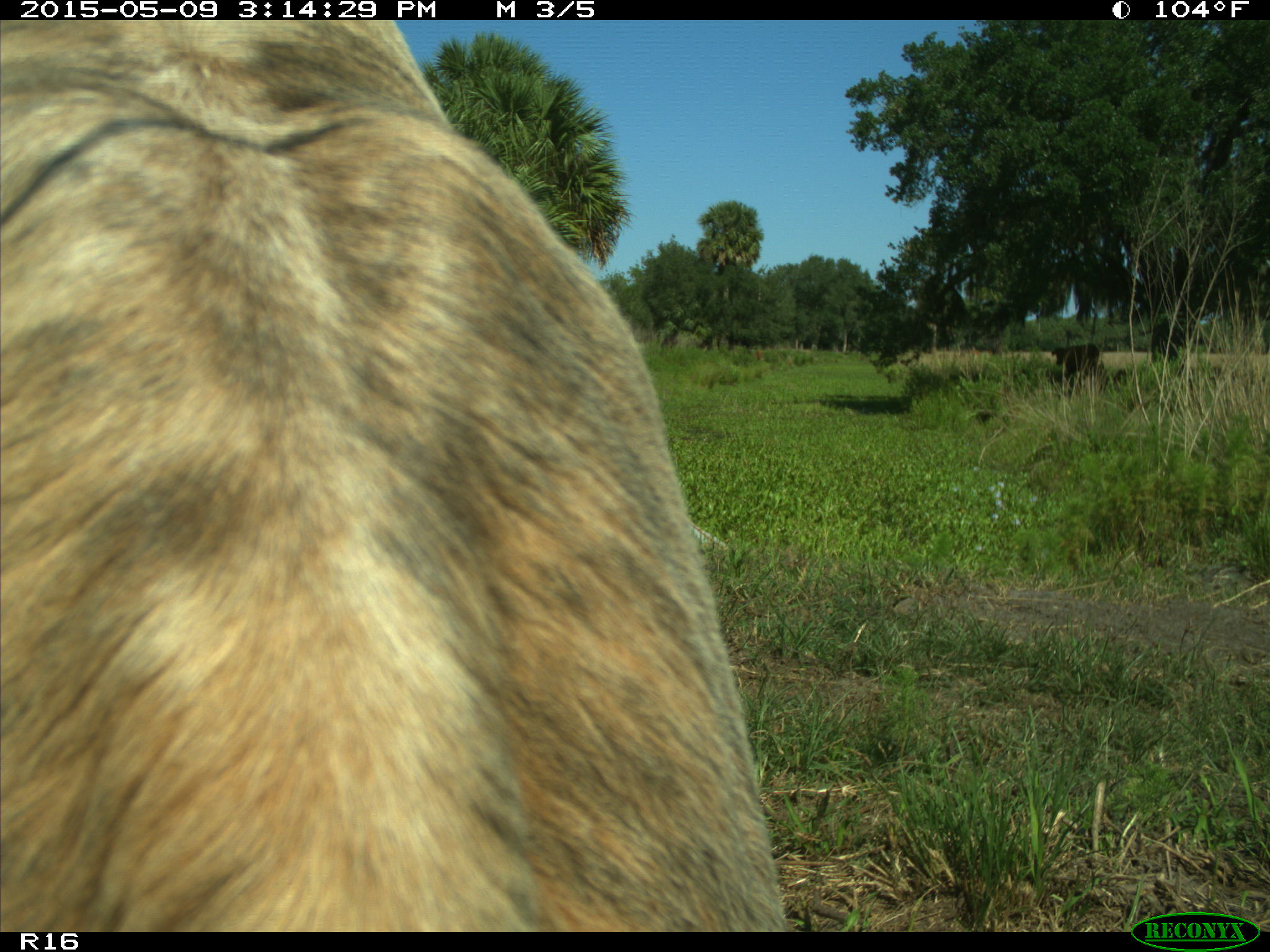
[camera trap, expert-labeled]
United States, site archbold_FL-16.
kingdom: Animalia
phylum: Chordata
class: Mammalia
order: Artiodactyla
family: Bovidae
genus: Bos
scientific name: Bos taurus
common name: domestic cow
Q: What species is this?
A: Bos taurus (domestic cow).